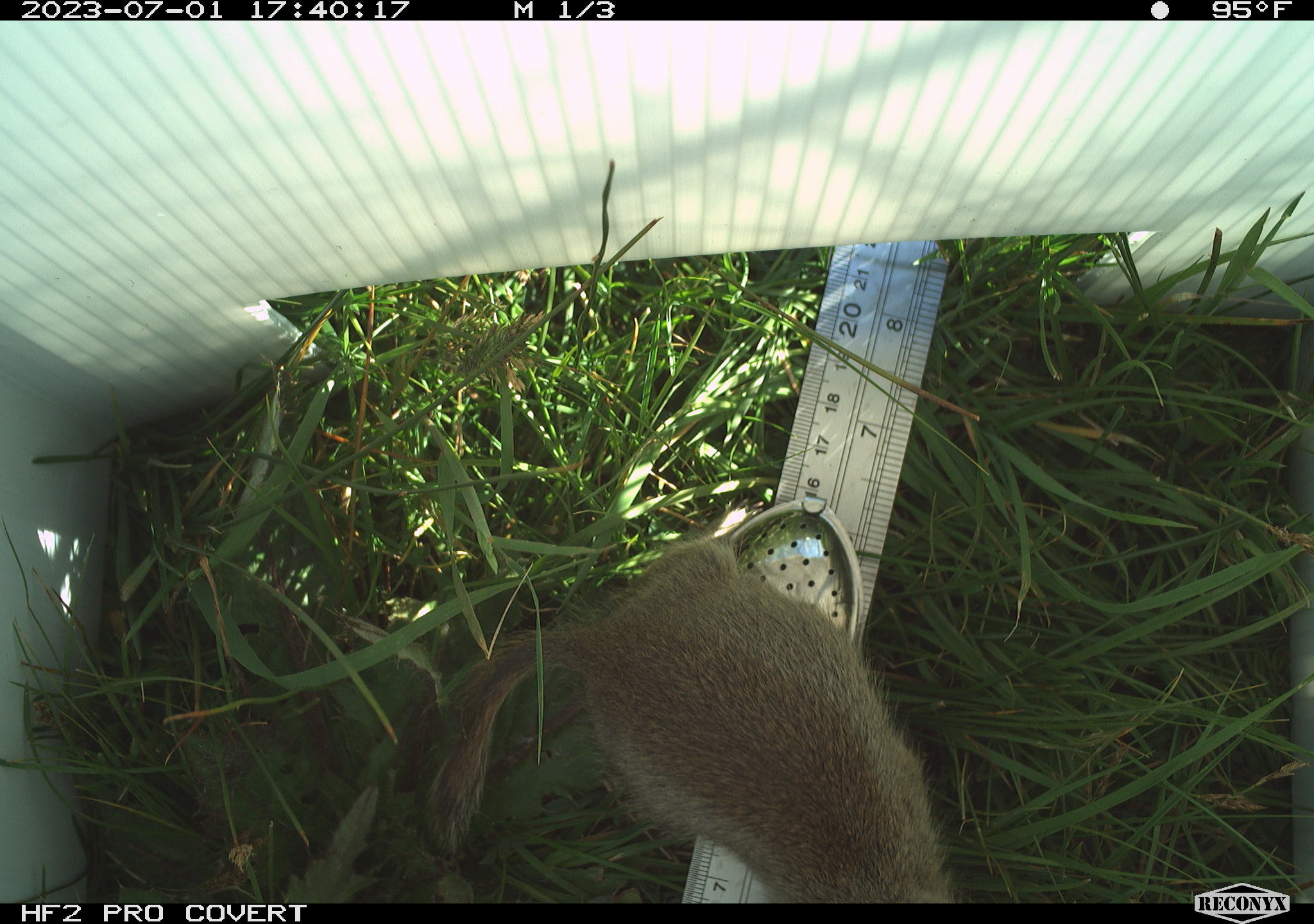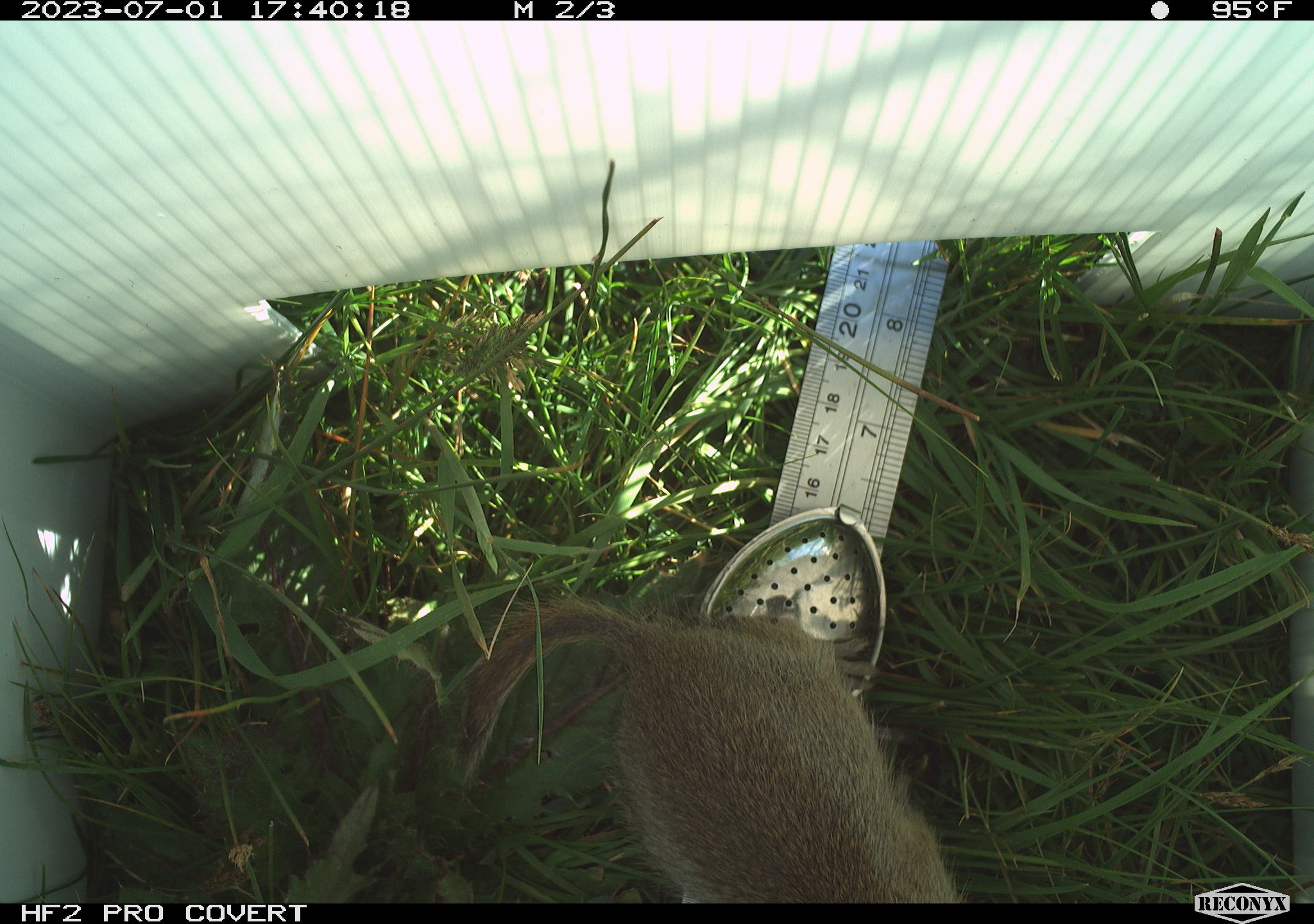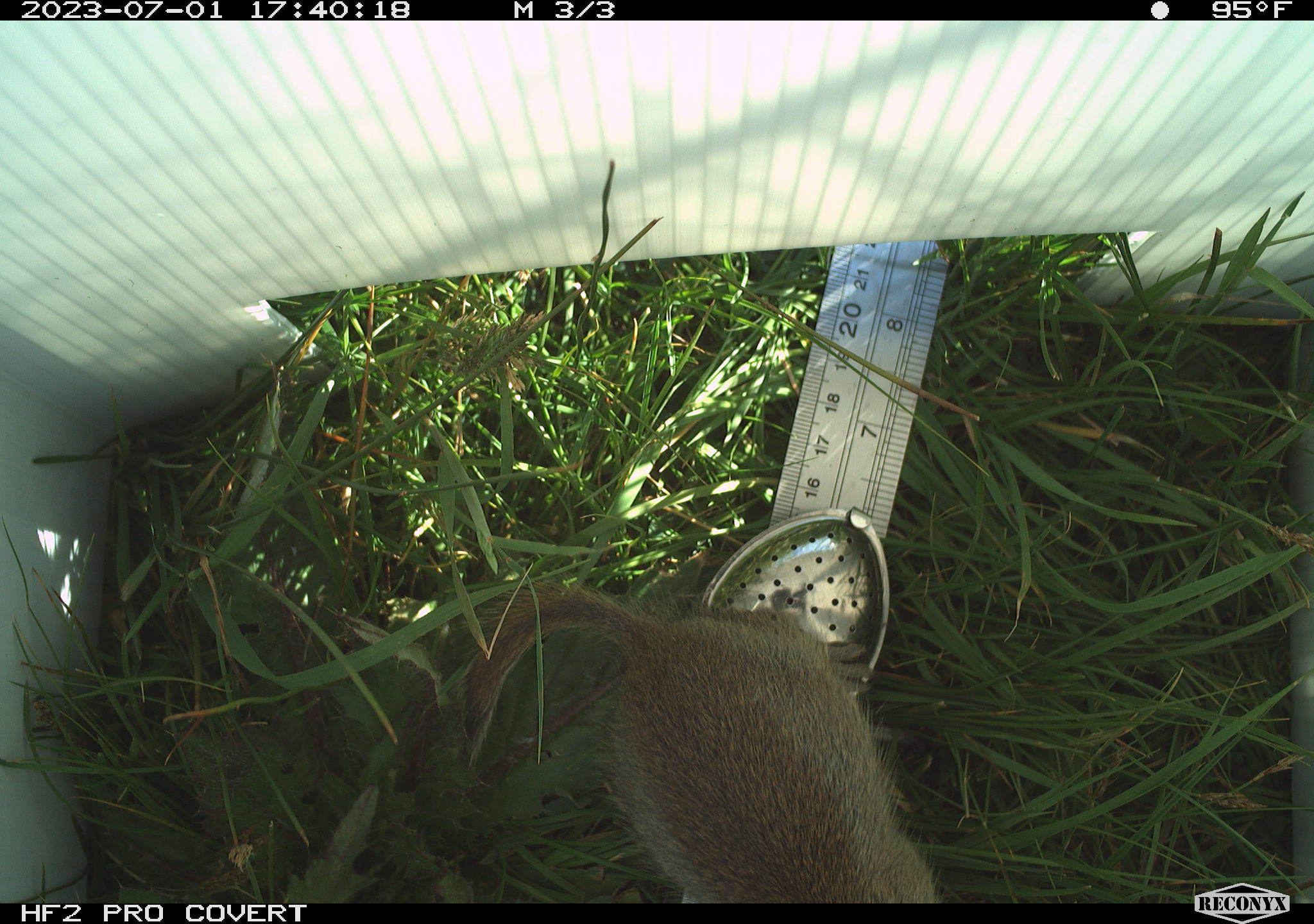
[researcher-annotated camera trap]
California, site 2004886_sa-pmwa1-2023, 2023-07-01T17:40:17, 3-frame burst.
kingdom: Animalia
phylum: Chordata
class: Mammalia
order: Rodentia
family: Sciuridae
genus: Urocitellus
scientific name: Urocitellus beldingi beldingi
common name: belding's ground squirrel